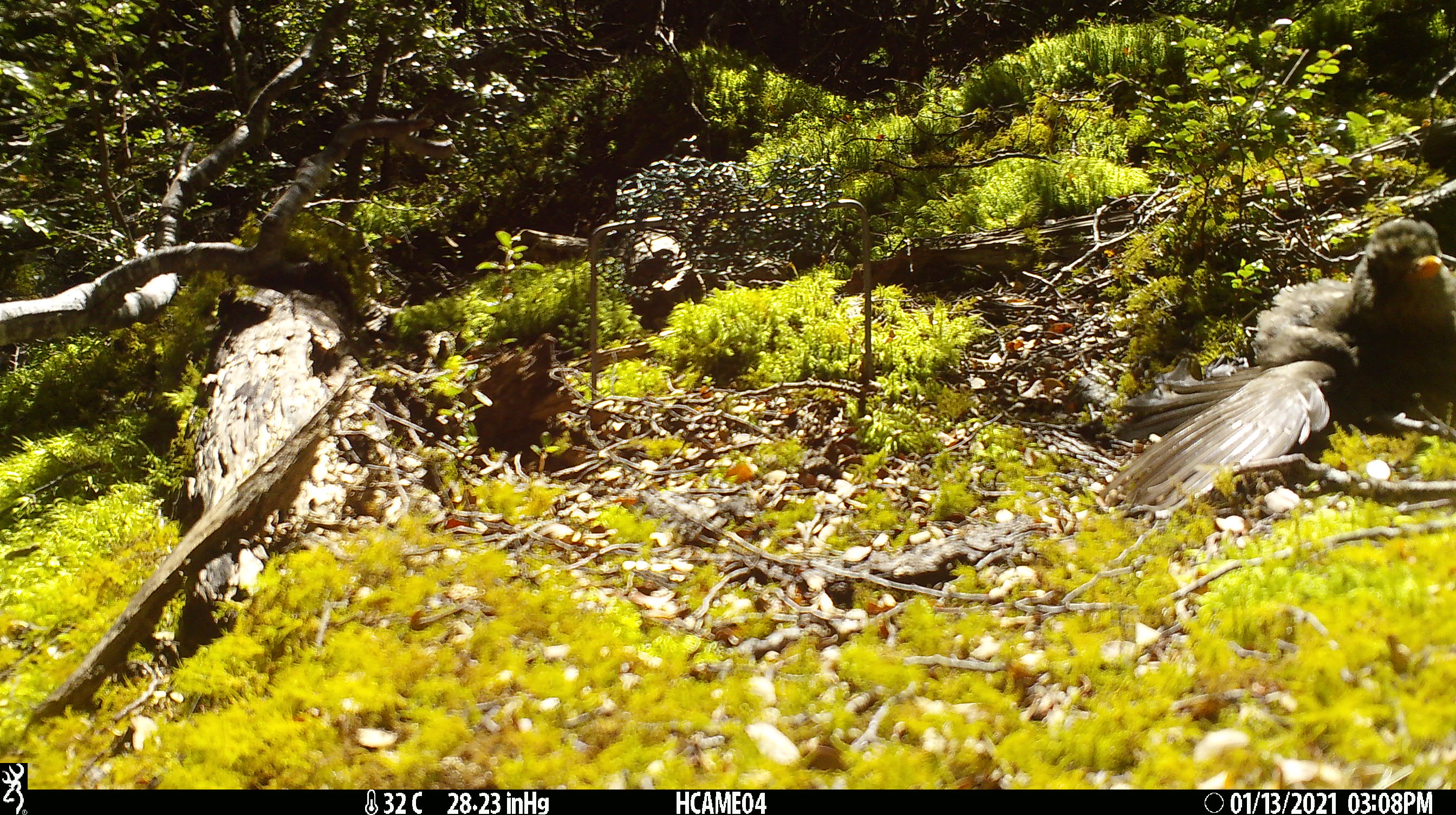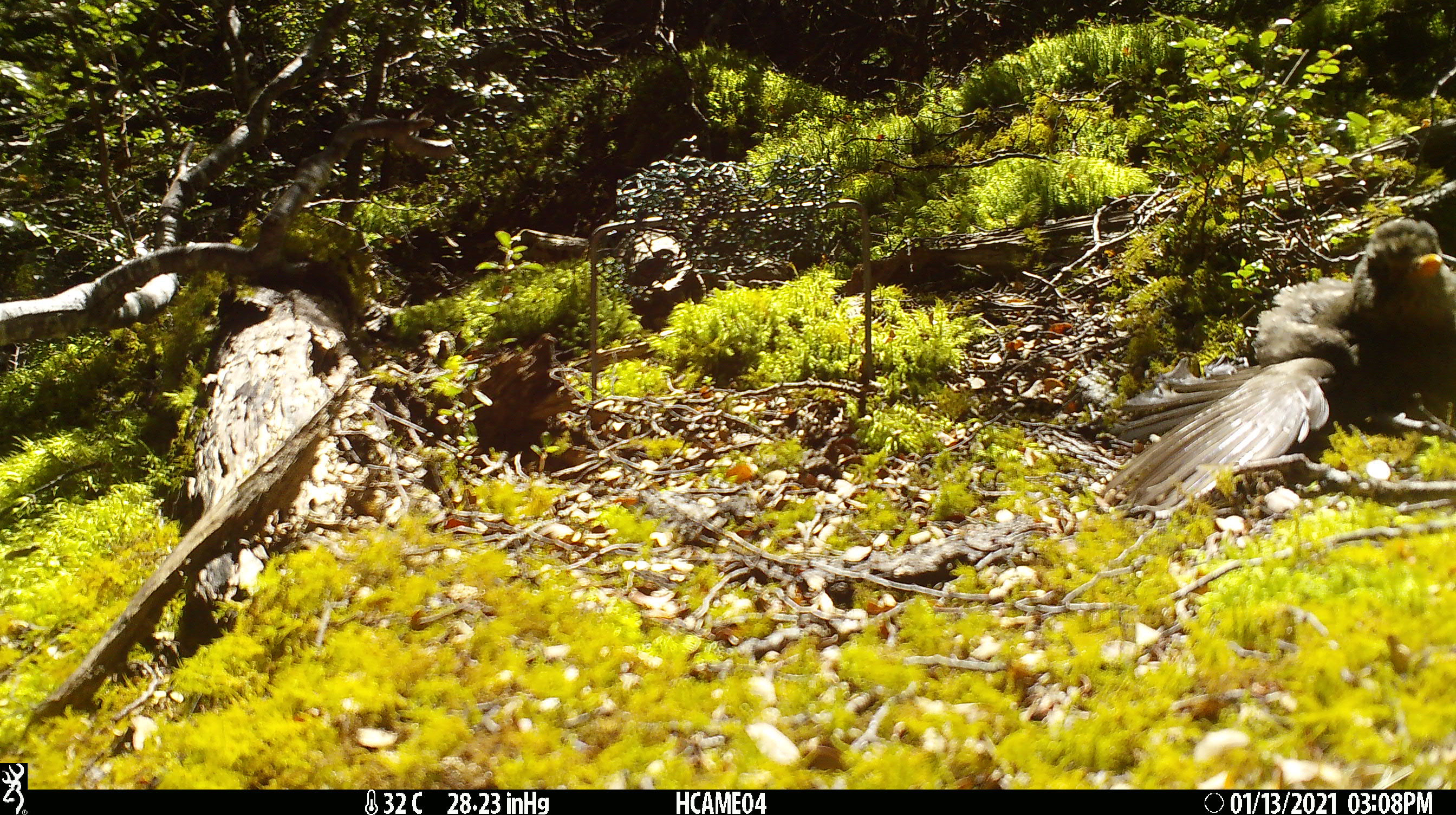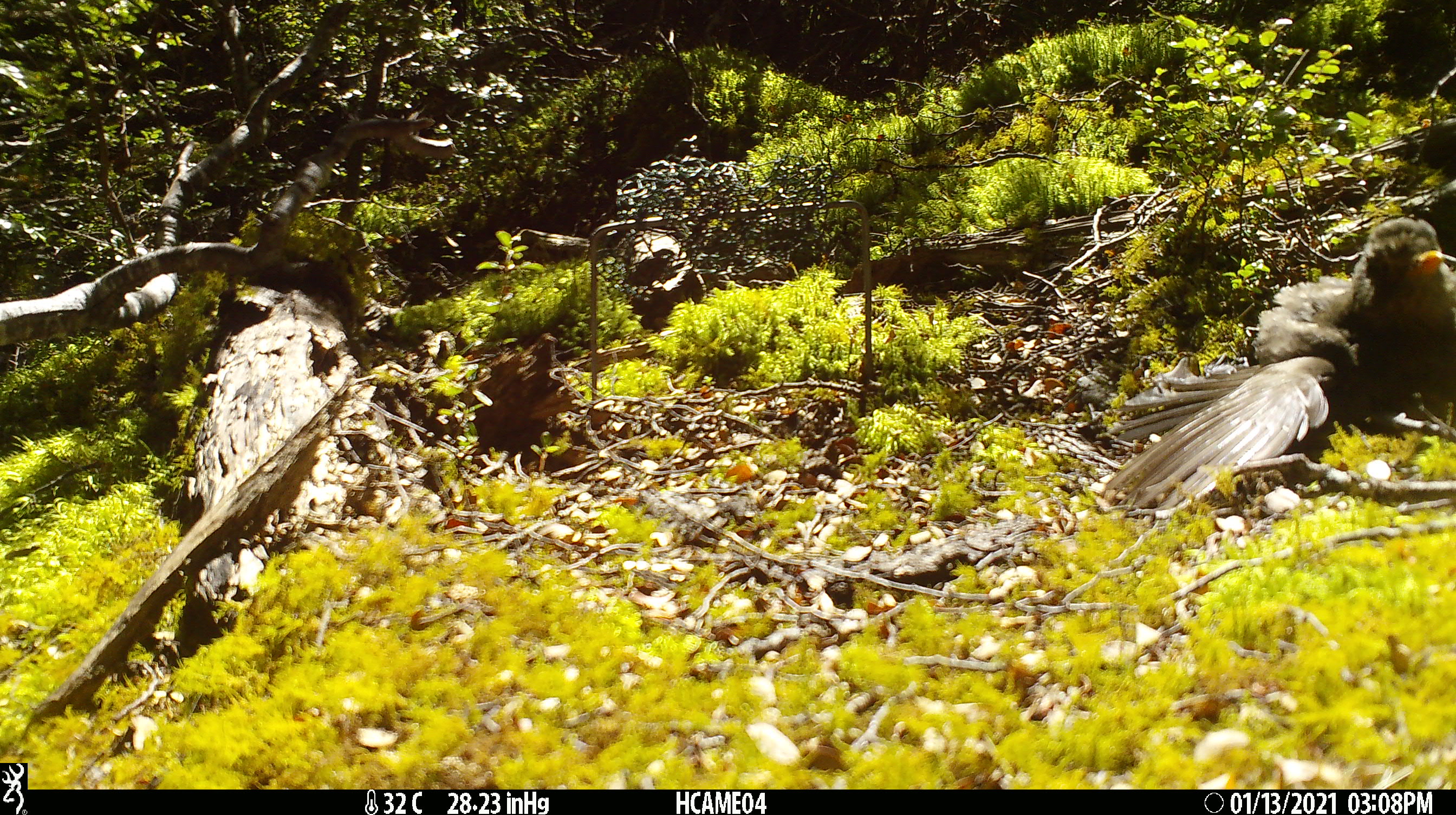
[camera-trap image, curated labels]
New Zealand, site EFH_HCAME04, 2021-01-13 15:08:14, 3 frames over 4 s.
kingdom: Animalia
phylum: Chordata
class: Aves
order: Passeriformes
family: Turdidae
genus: Turdus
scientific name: Turdus merula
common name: eurasian blackbird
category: blackbird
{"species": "blackbird (eurasian blackbird) (Turdus merula)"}